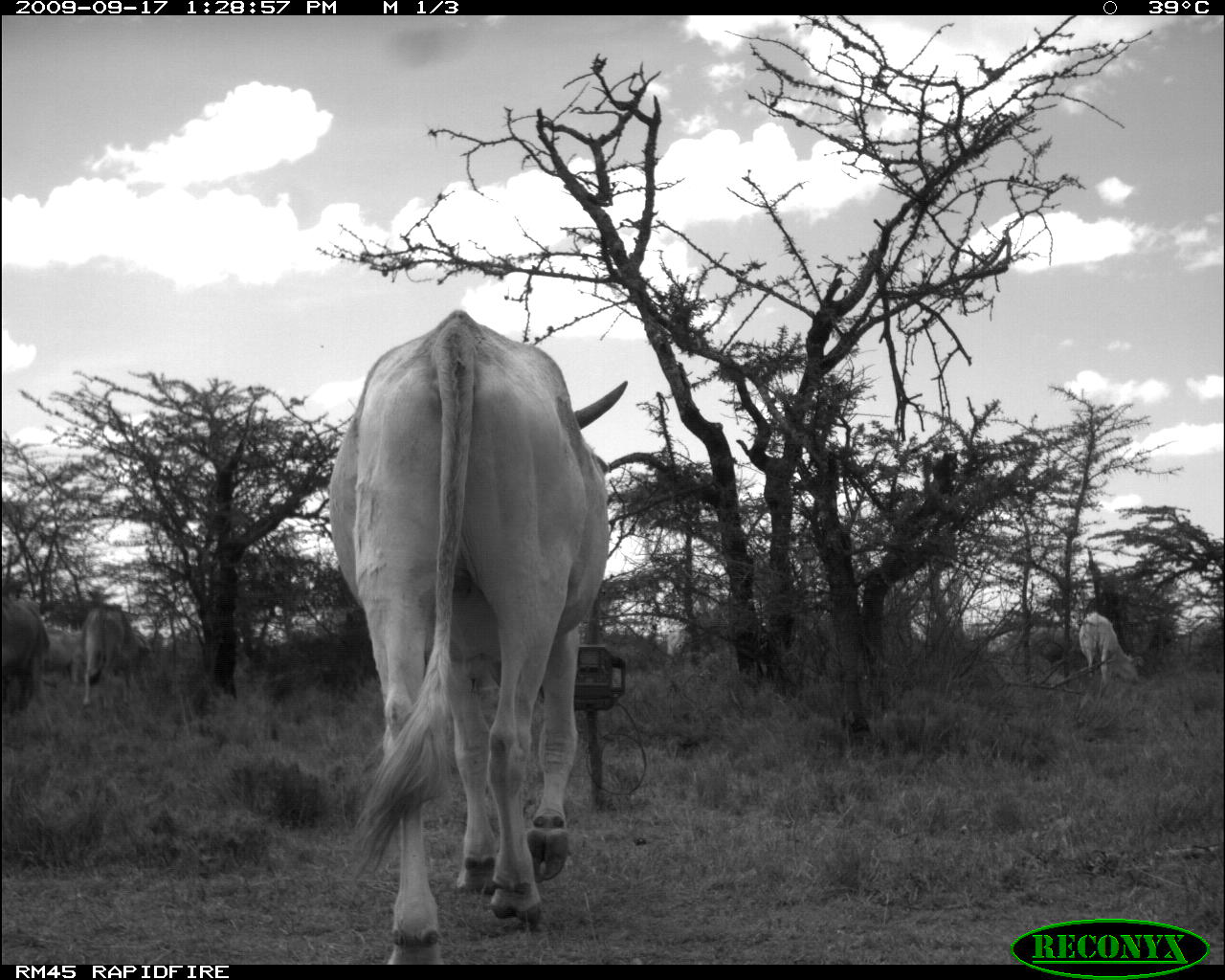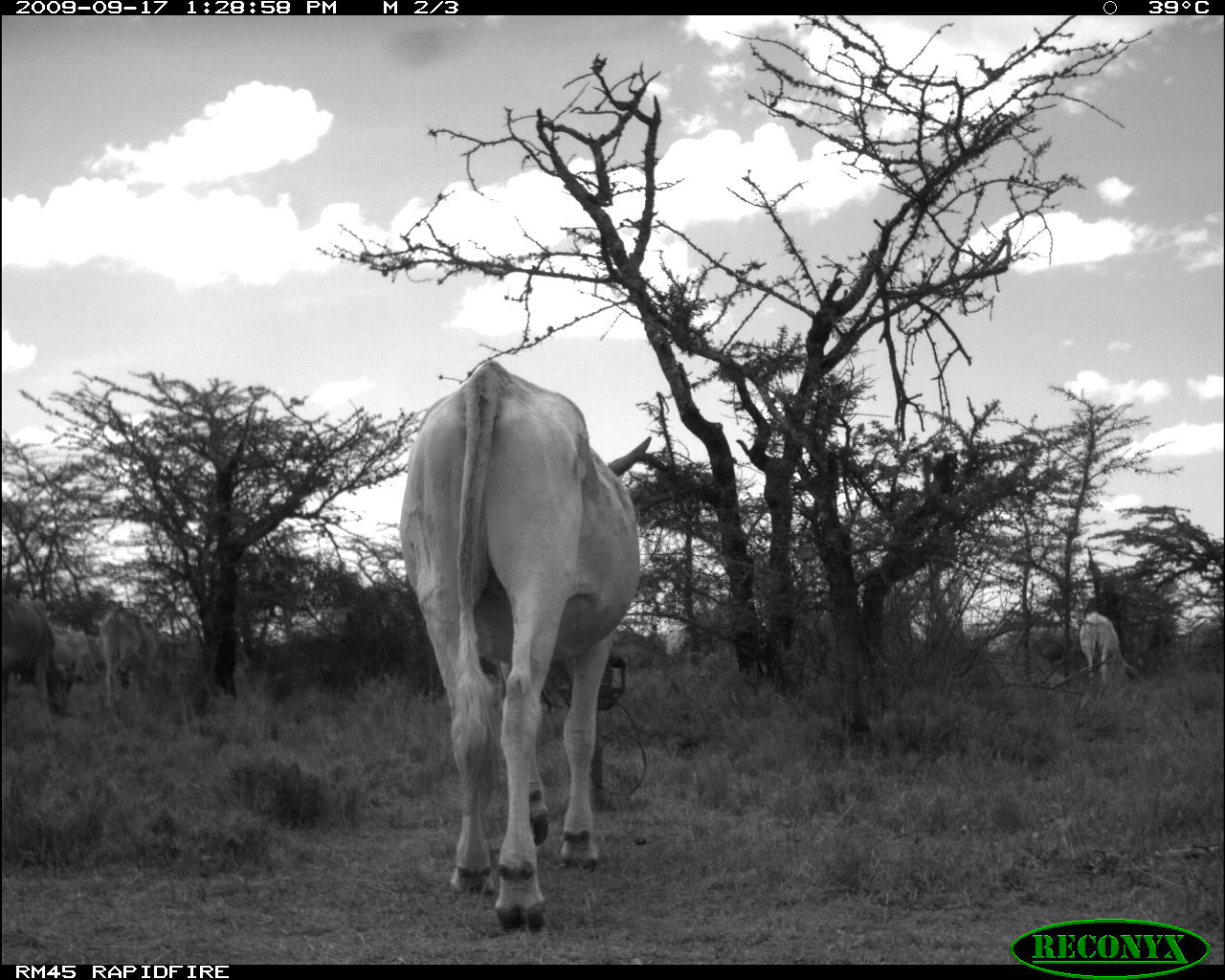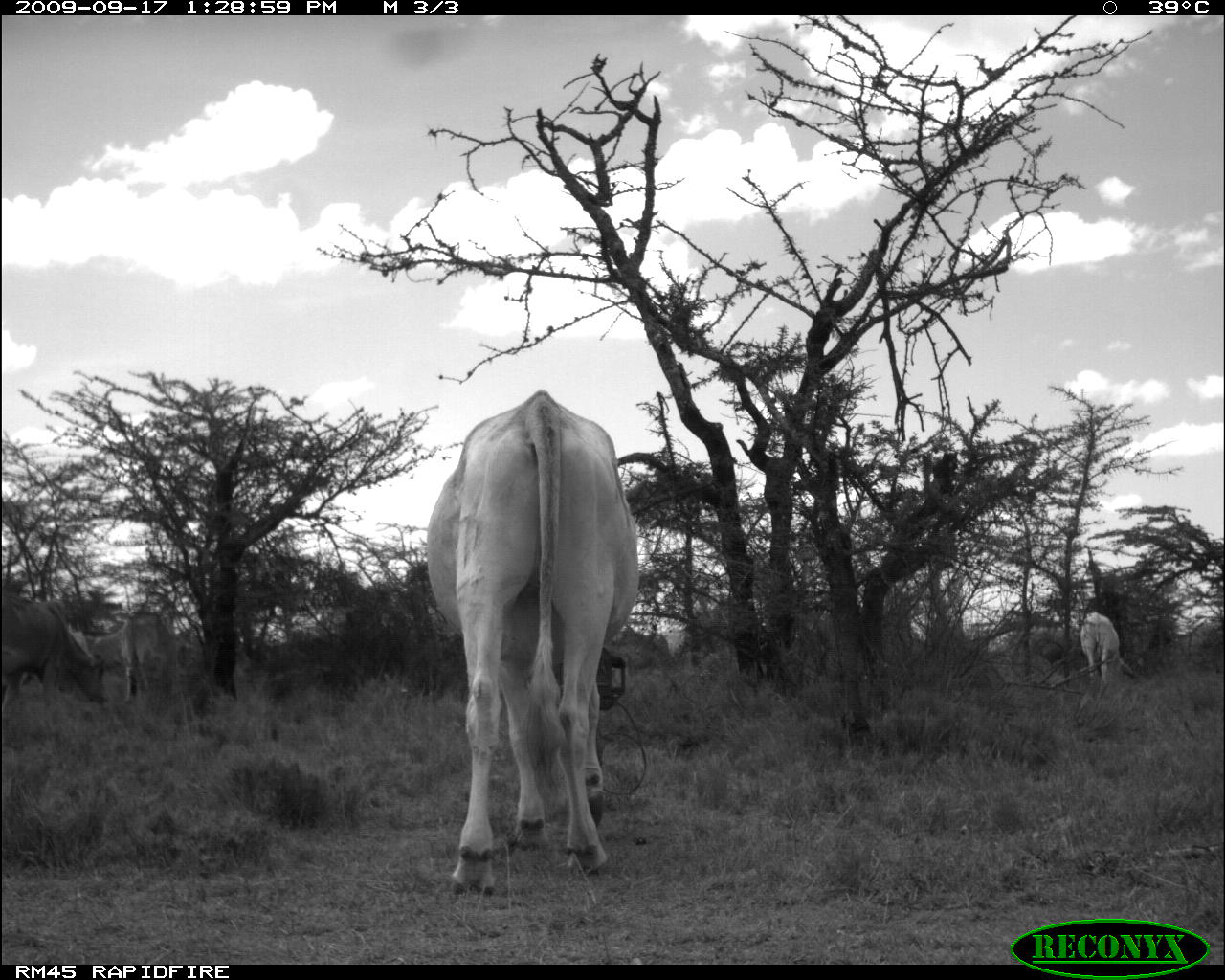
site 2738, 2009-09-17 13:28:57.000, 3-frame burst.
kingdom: Animalia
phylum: Chordata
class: Mammalia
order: Artiodactyla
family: Bovidae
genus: Bos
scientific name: Bos taurus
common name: domestic cattle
Bos taurus (domestic cattle), count 4.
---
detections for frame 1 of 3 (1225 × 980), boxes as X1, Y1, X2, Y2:
bos taurus: 326, 307, 627, 954; 80, 602, 146, 718; 0, 599, 43, 720; 1079, 611, 1137, 686